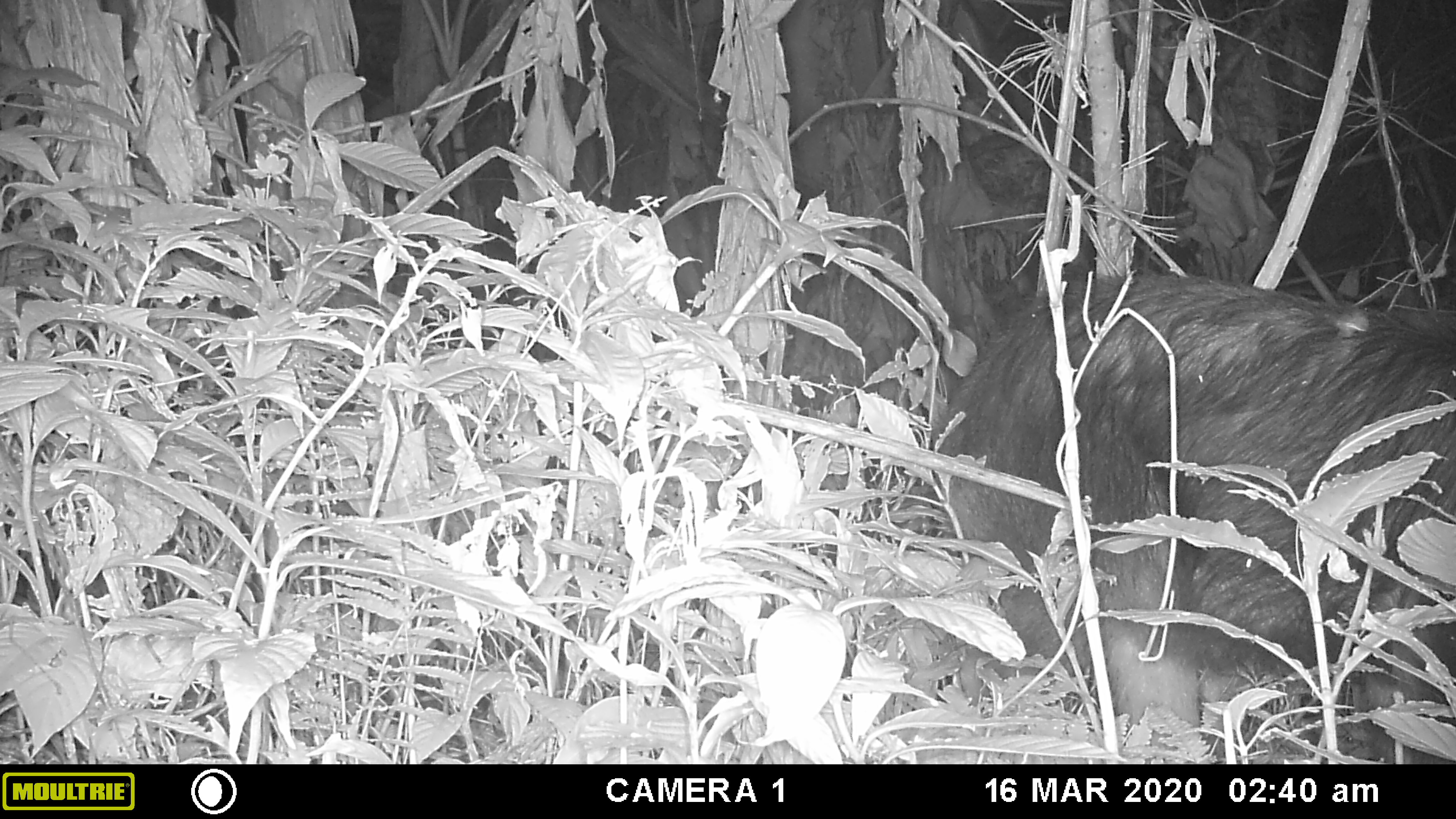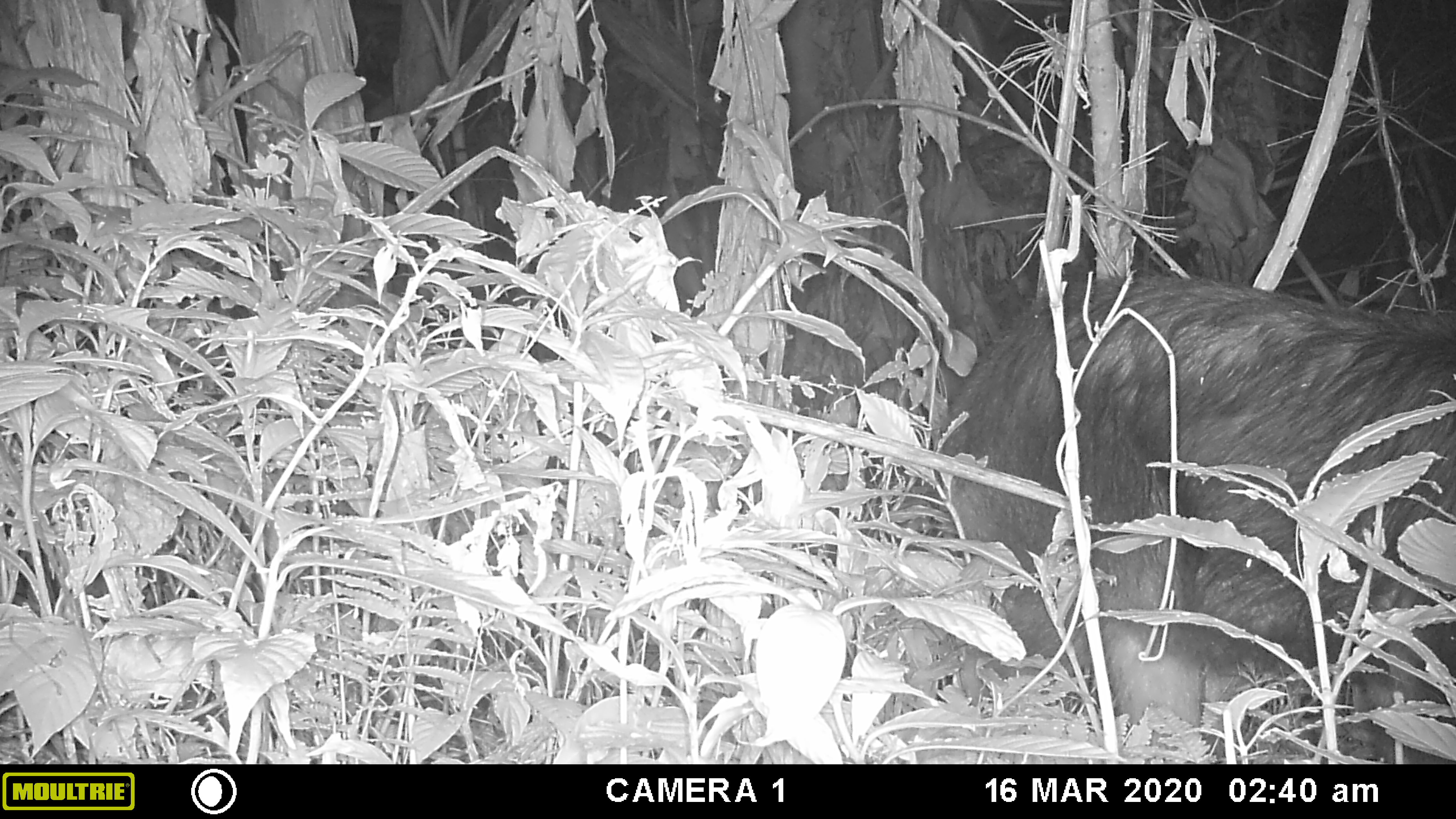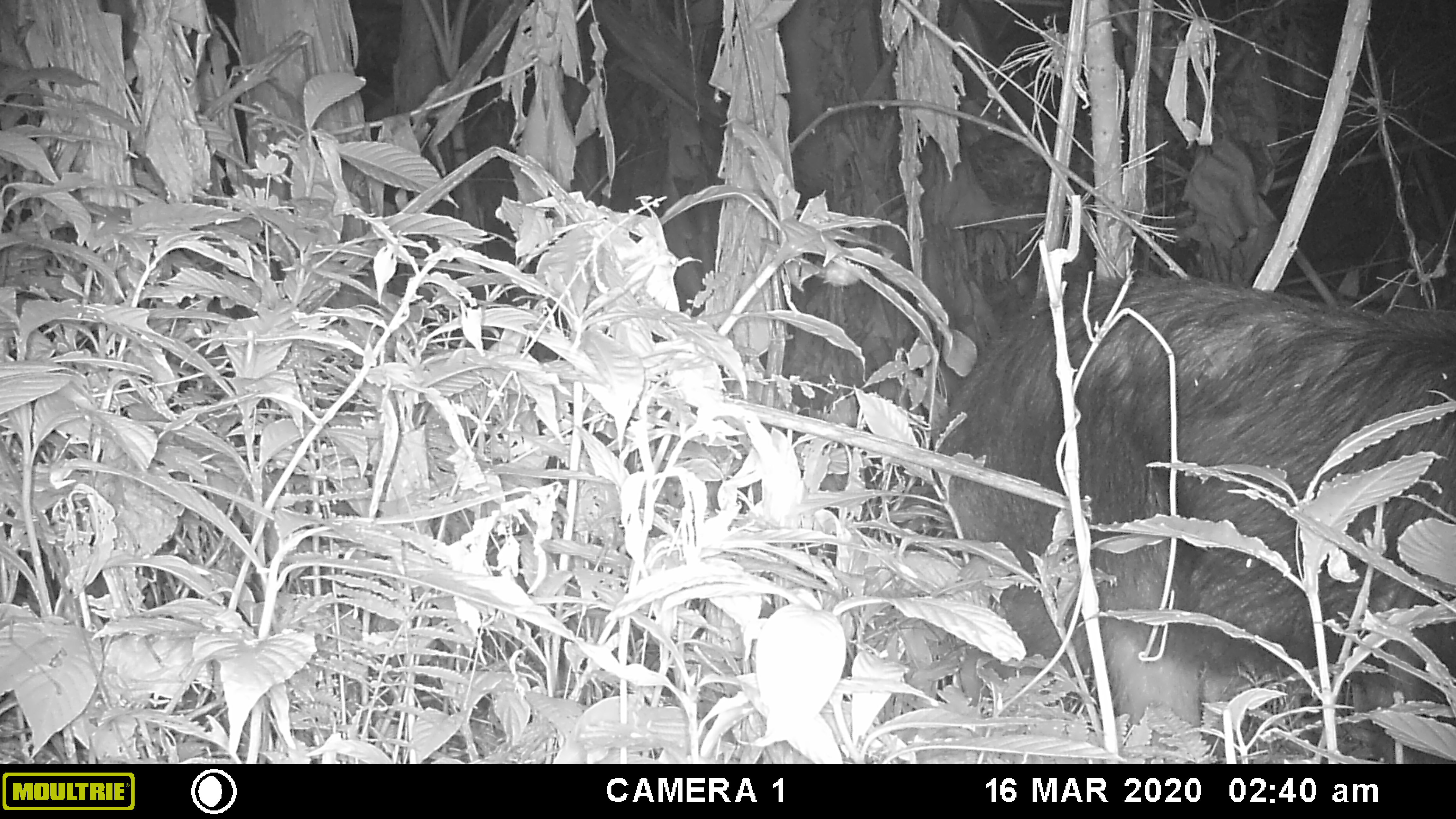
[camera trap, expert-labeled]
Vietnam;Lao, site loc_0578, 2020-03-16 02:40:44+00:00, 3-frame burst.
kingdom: Animalia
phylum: Chordata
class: Mammalia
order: Artiodactyla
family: Bovidae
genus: Capricornis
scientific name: Capricornis sumatraensis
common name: chinese serow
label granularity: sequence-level